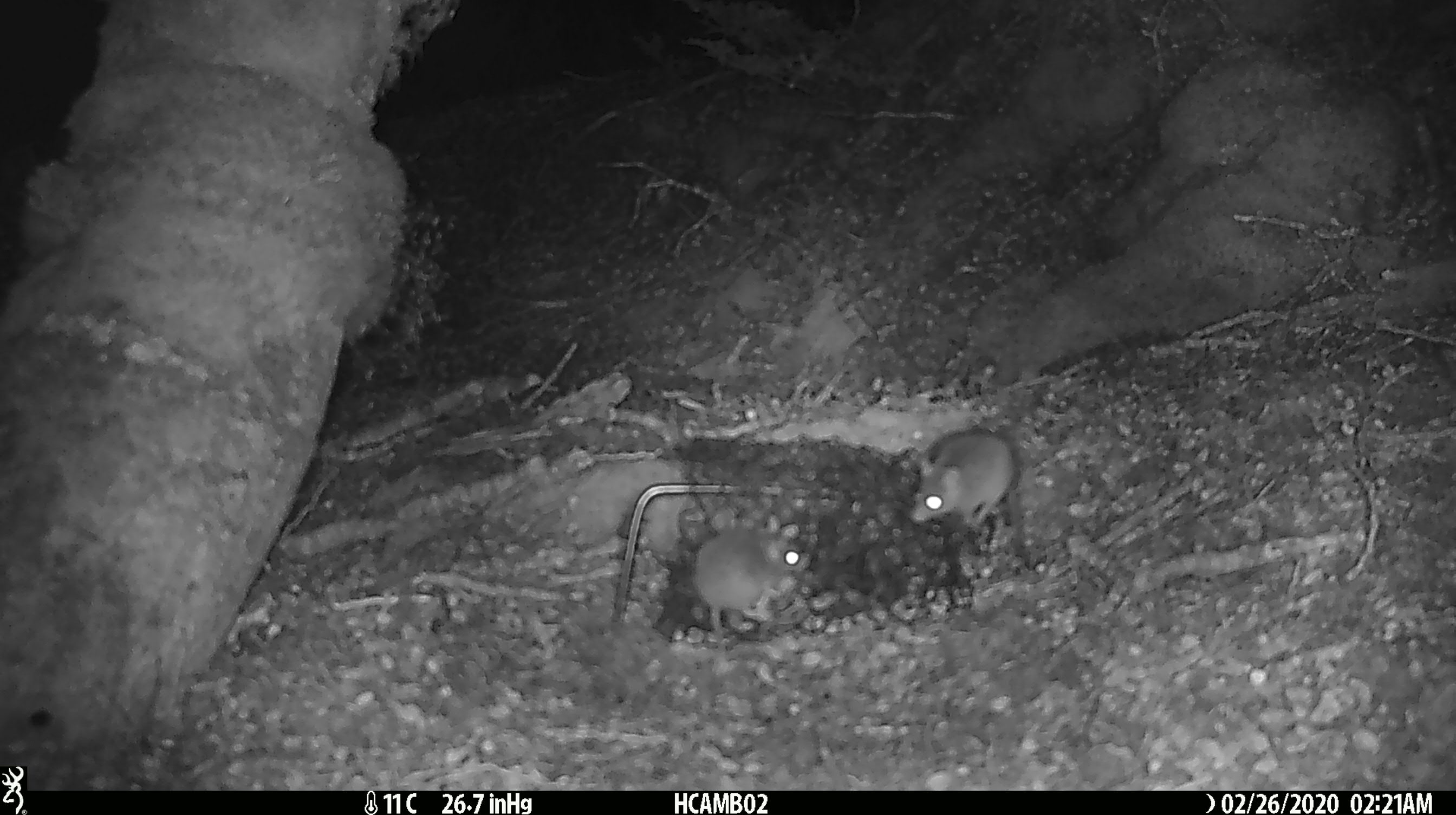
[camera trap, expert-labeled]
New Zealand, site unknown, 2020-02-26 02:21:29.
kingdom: Animalia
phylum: Chordata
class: Mammalia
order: Rodentia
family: Muridae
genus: Mus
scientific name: Mus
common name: mouse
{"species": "mouse (Mus)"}